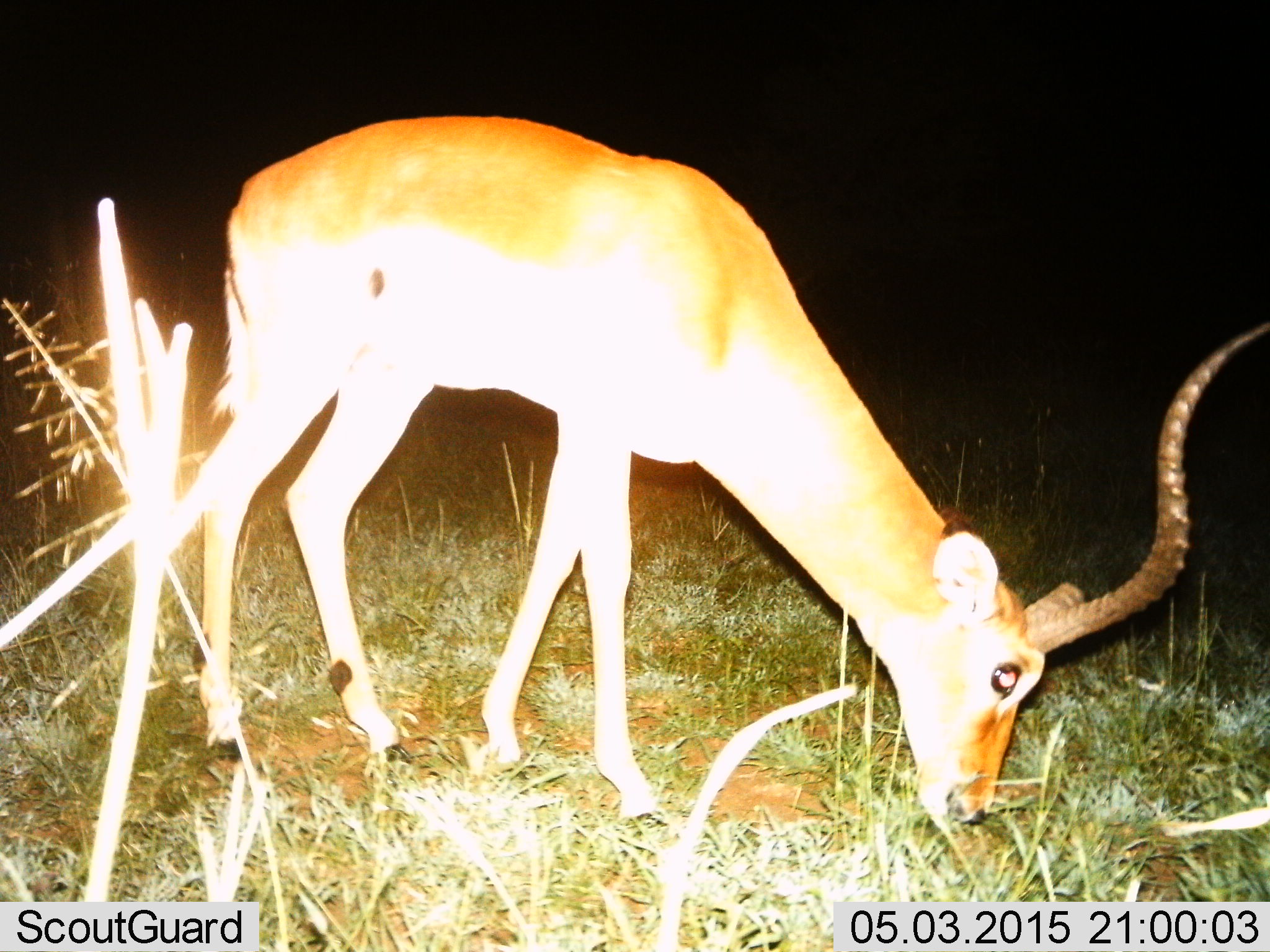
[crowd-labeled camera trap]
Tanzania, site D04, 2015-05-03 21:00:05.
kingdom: Animalia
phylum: Chordata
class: Mammalia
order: Artiodactyla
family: Bovidae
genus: Aepyceros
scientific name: Aepyceros melampus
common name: impala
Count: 1.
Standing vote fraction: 20%.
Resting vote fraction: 0%.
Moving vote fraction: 0%.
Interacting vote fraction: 0%.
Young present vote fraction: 0%.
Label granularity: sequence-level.